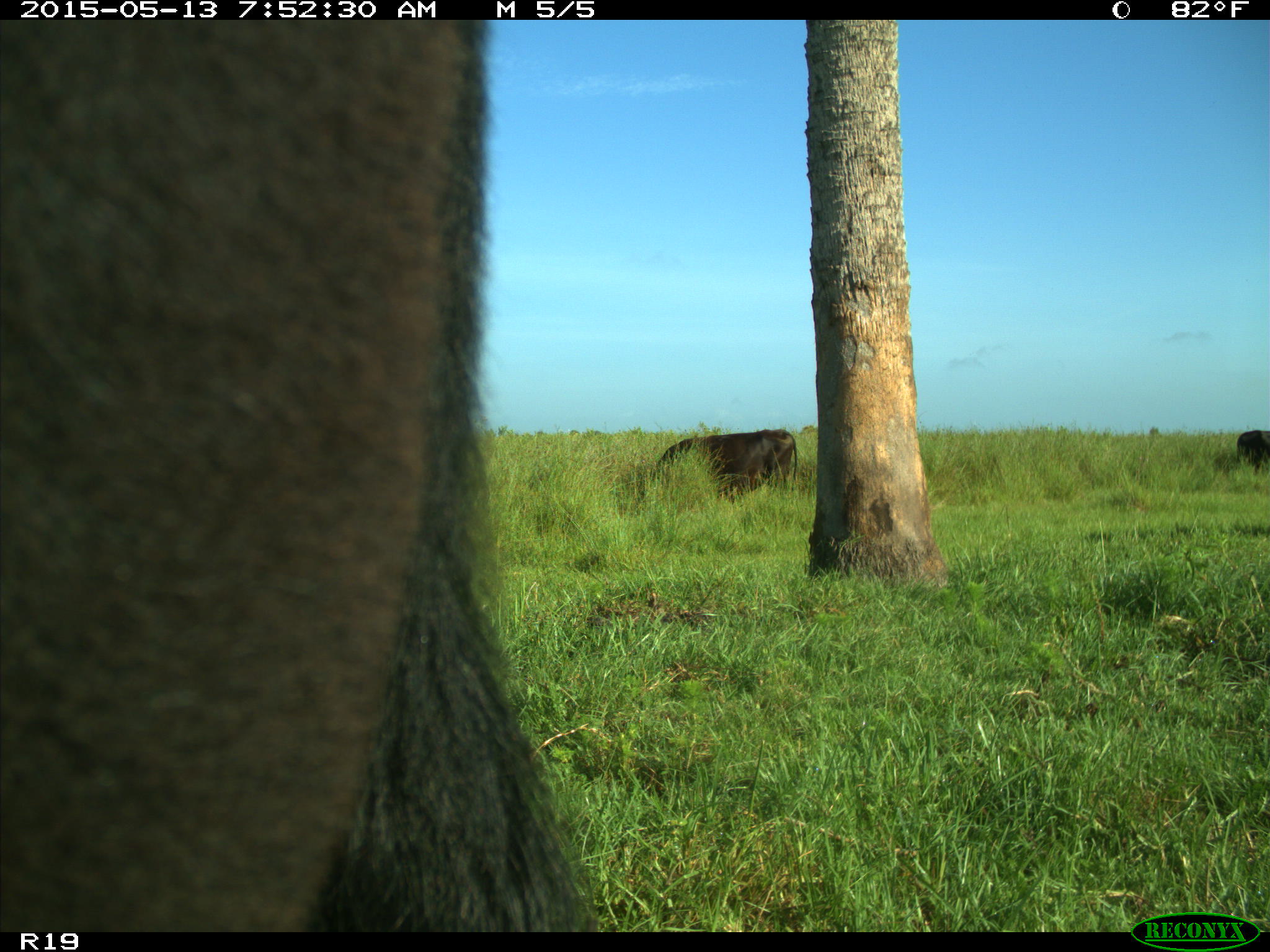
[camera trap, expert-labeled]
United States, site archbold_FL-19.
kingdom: Animalia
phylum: Chordata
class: Mammalia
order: Artiodactyla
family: Bovidae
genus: Bos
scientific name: Bos taurus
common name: domestic cow